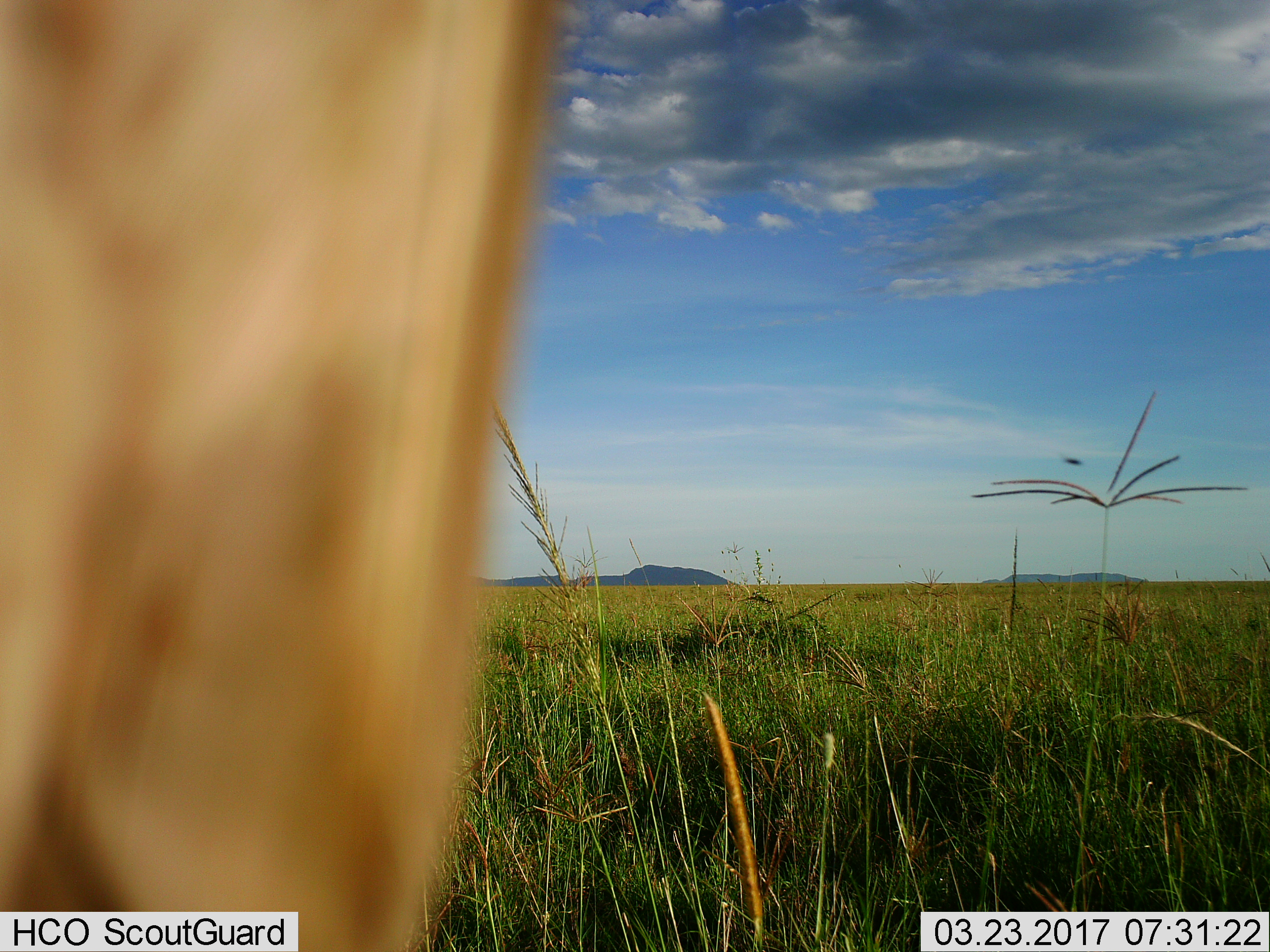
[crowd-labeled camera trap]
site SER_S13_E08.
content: unidentified animal